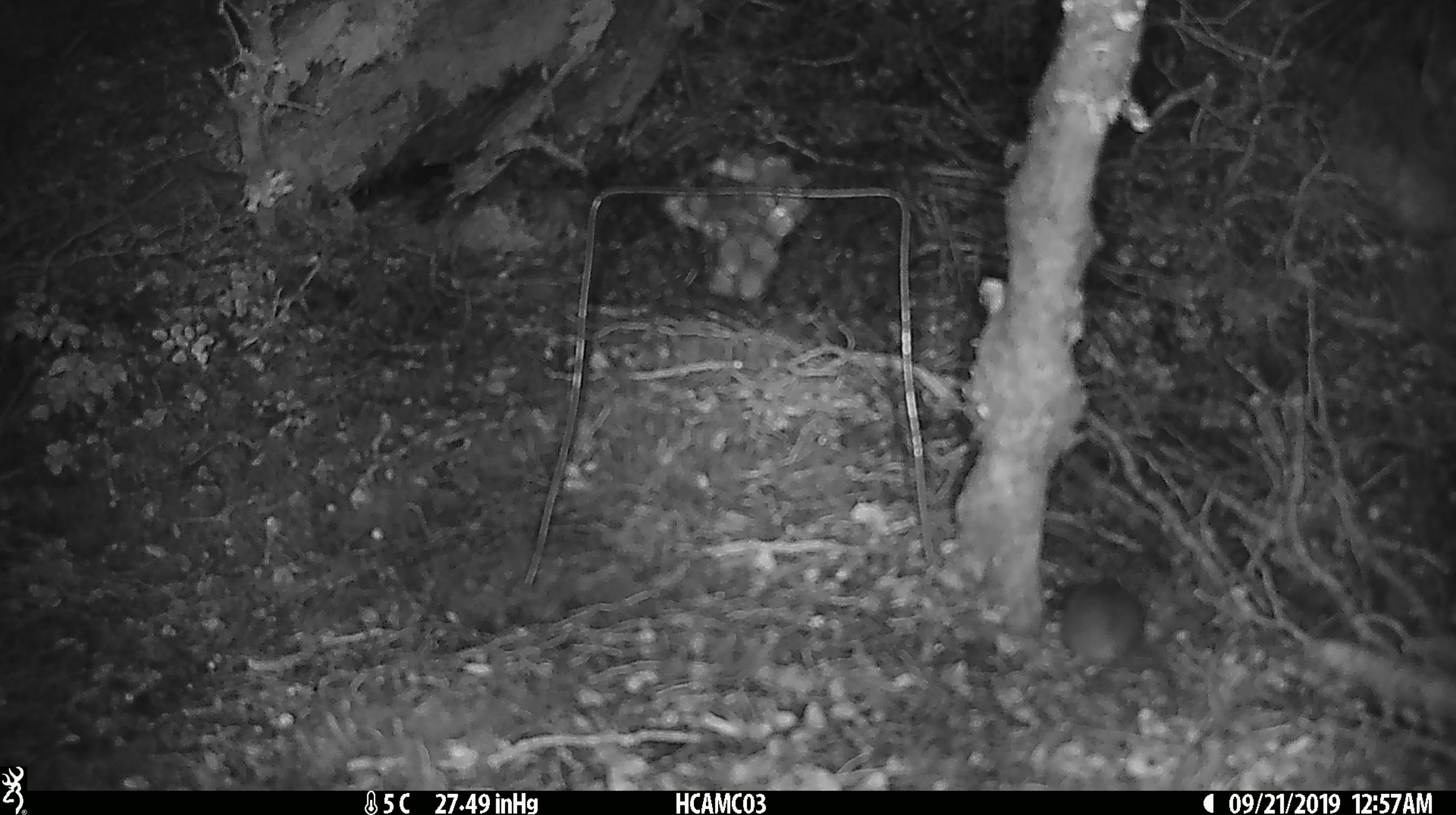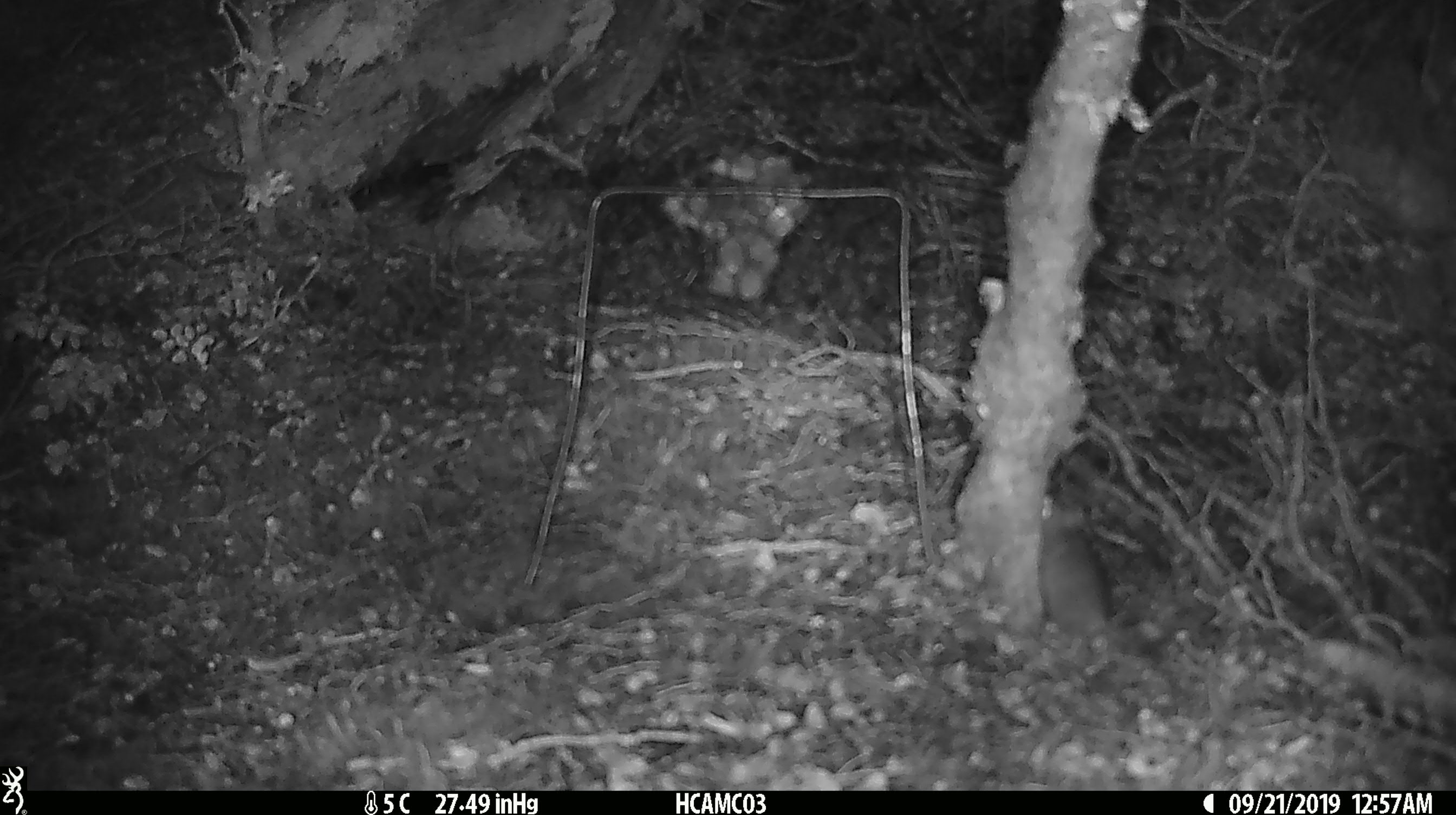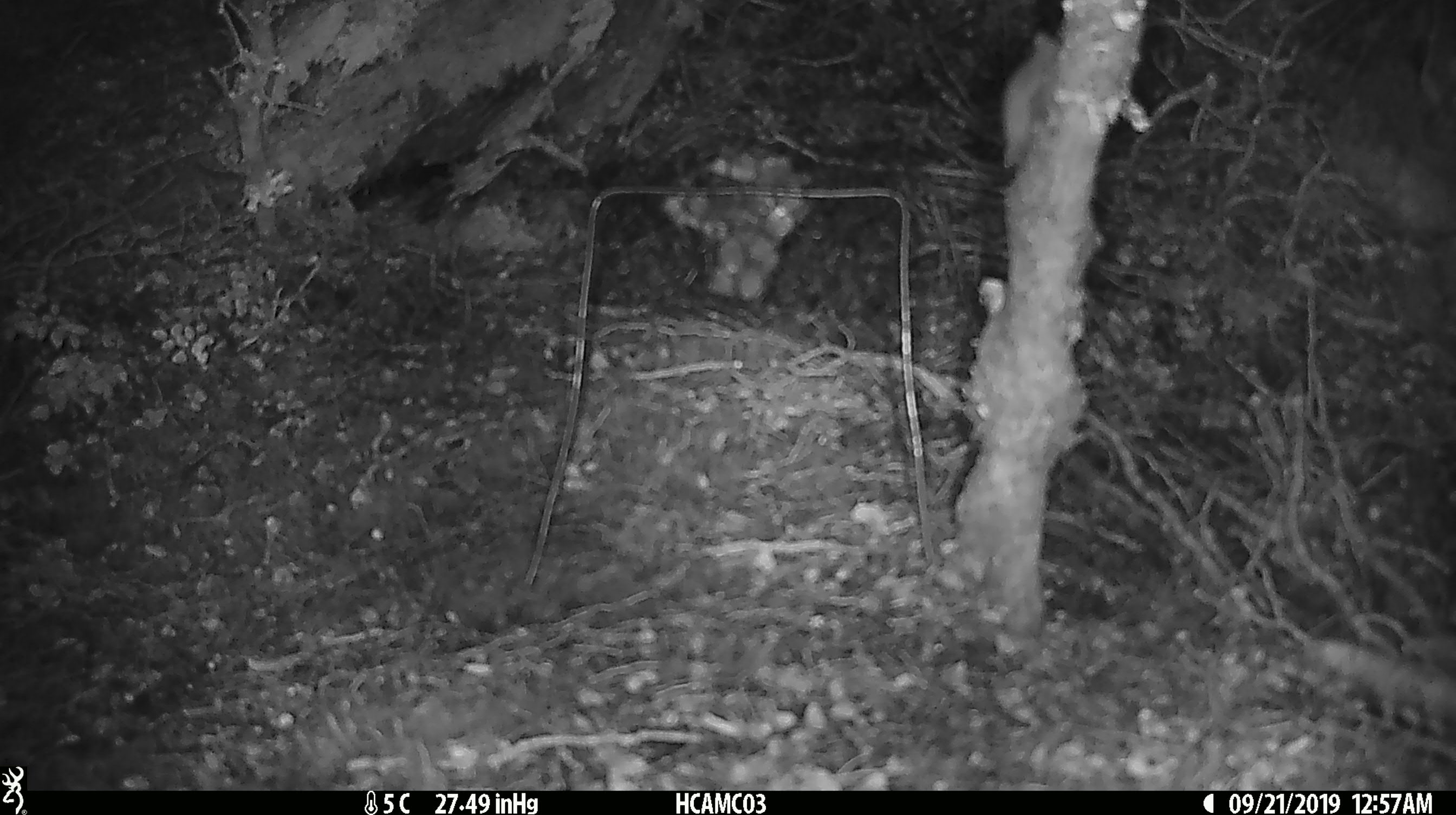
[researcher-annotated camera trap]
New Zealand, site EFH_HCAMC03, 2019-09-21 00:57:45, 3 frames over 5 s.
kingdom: Animalia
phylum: Chordata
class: Mammalia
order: Rodentia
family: Muridae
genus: Mus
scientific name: Mus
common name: mouse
Mouse (Mus).